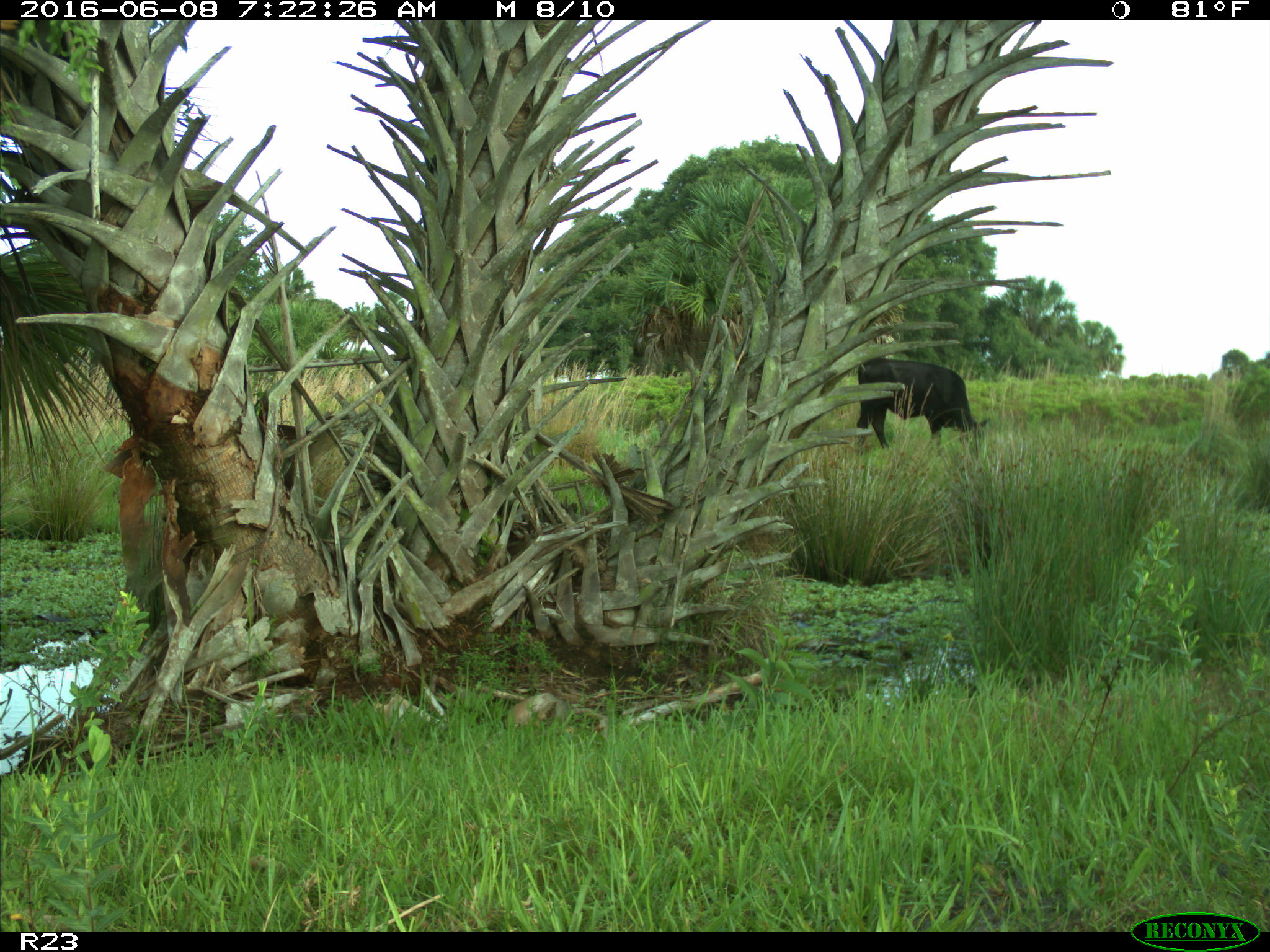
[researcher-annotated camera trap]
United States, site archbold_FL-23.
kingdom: Animalia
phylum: Chordata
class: Mammalia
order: Artiodactyla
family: Bovidae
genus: Bos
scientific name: Bos taurus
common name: domestic cow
Bos taurus (domestic cow).